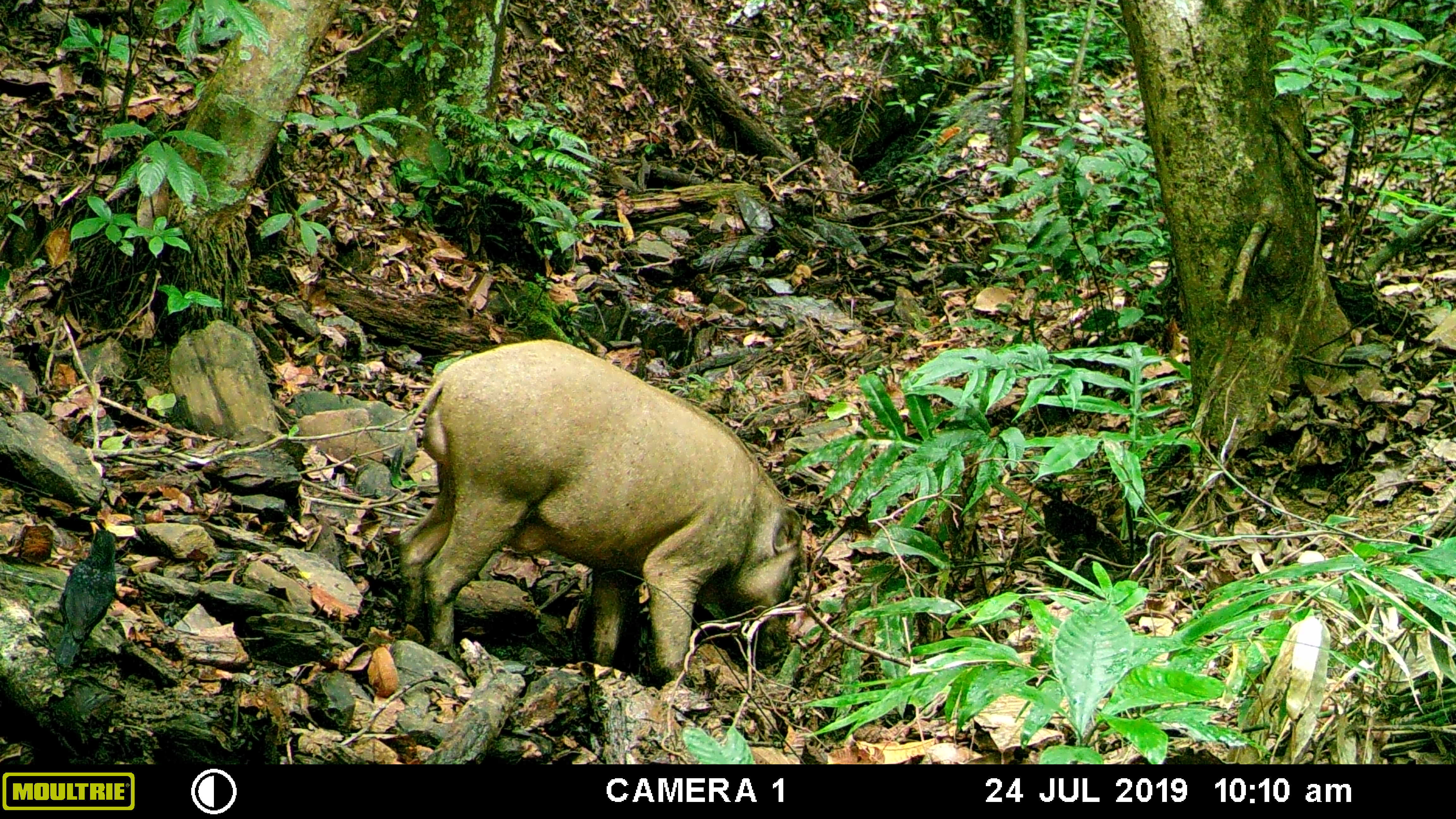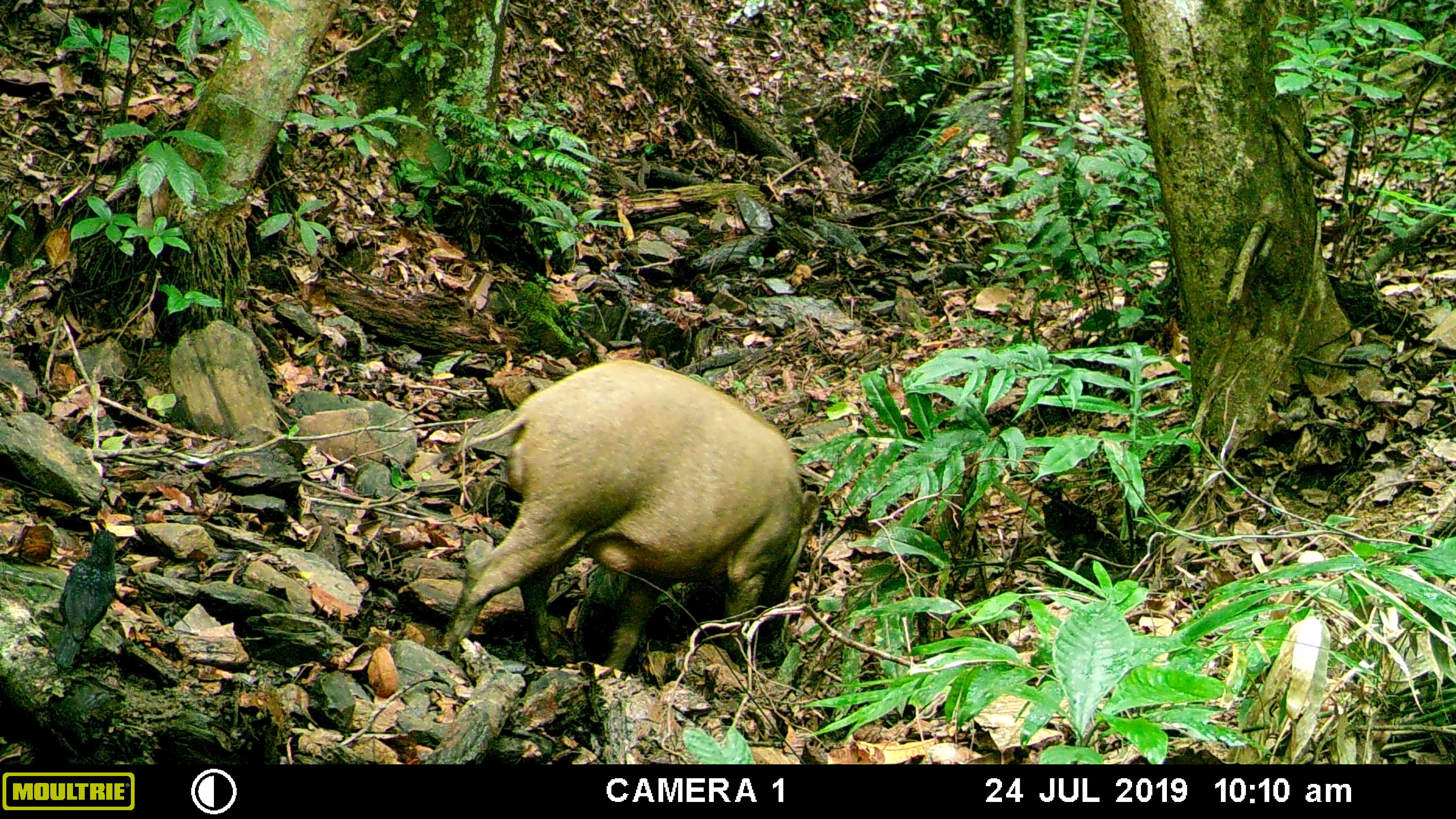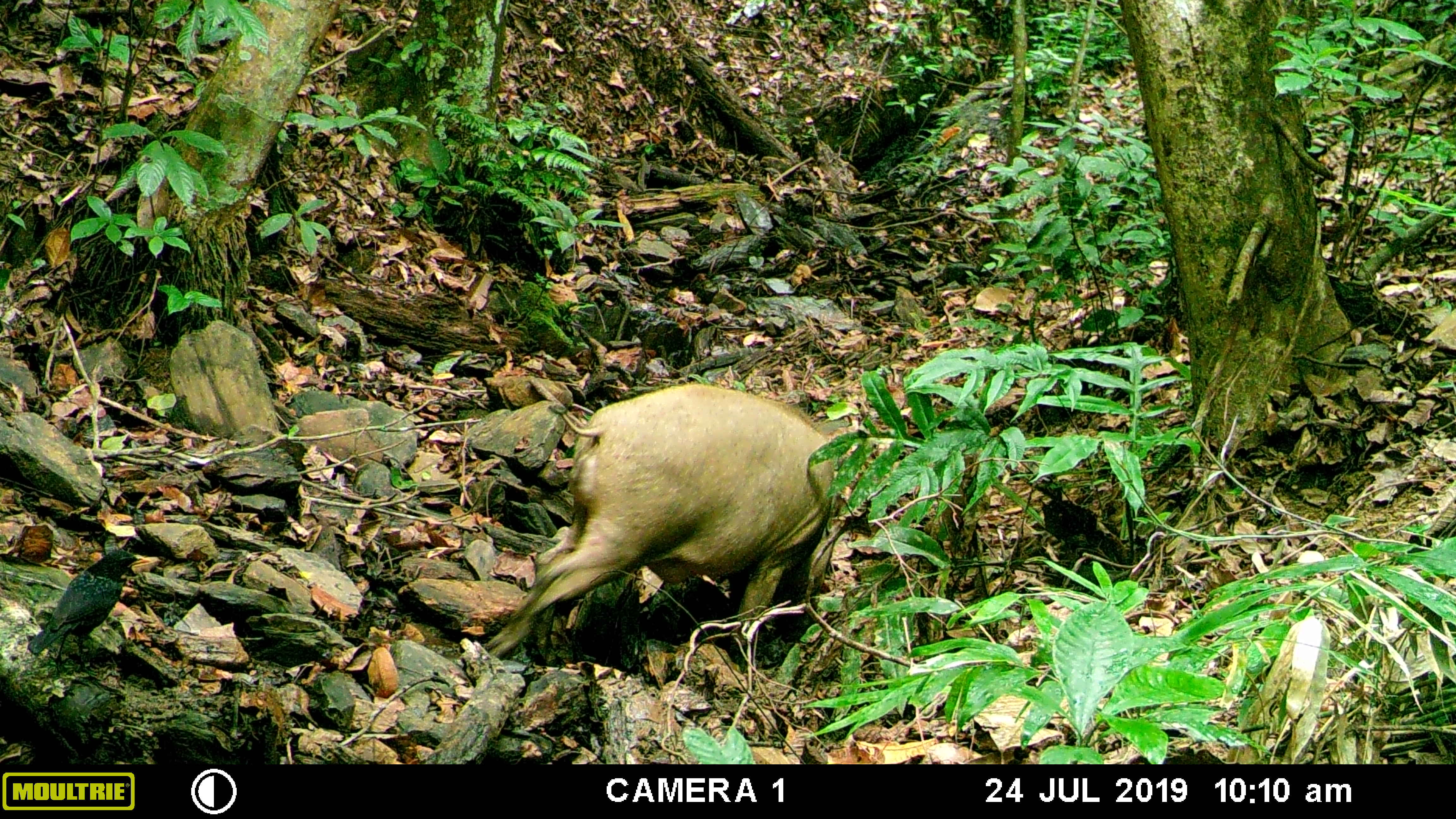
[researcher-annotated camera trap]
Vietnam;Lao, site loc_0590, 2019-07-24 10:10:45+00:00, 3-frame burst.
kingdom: Animalia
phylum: Chordata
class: Mammalia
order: Artiodactyla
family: Suidae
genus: Sus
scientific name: Sus scrofa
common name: eurasian wild pig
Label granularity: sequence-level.